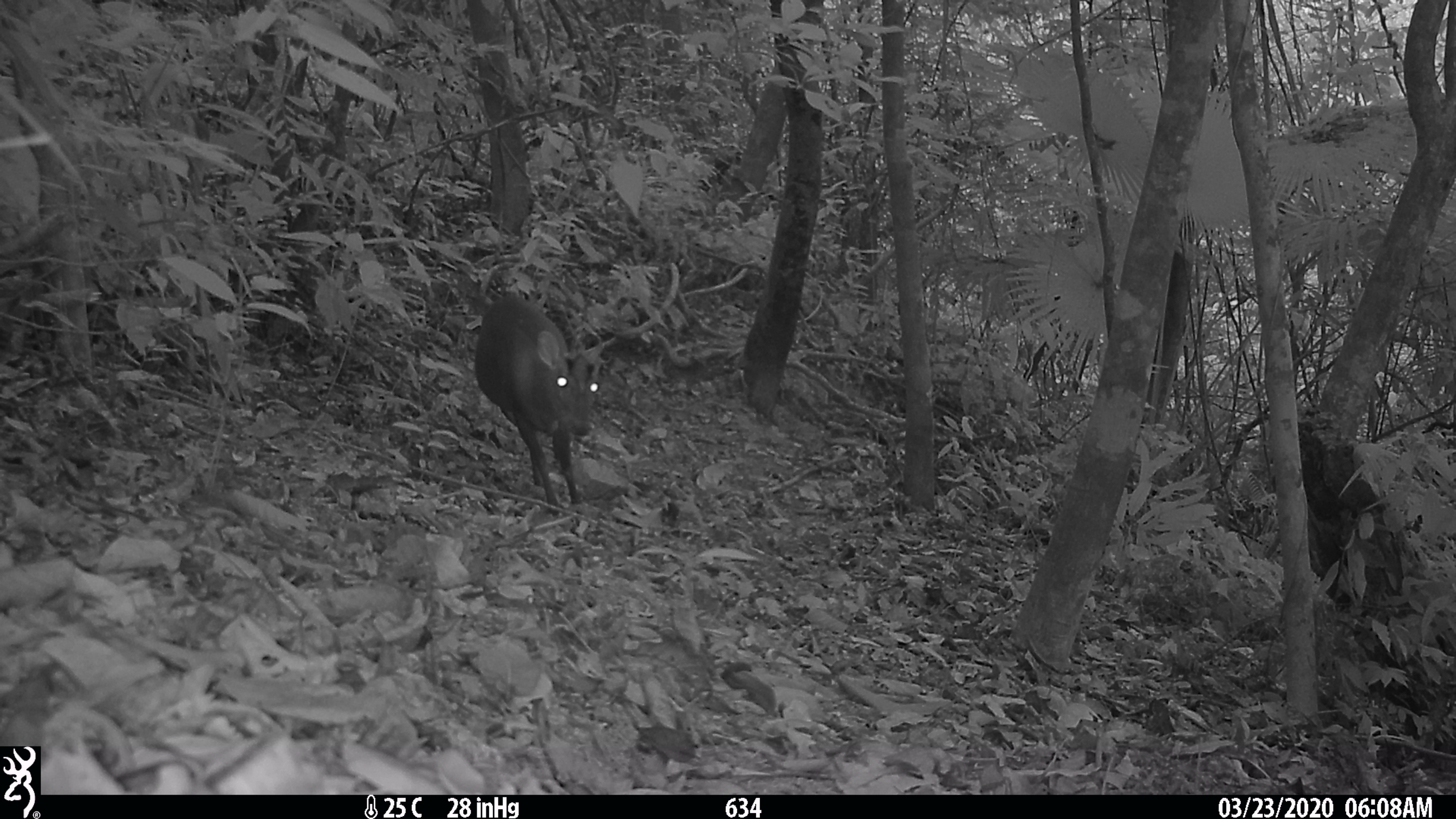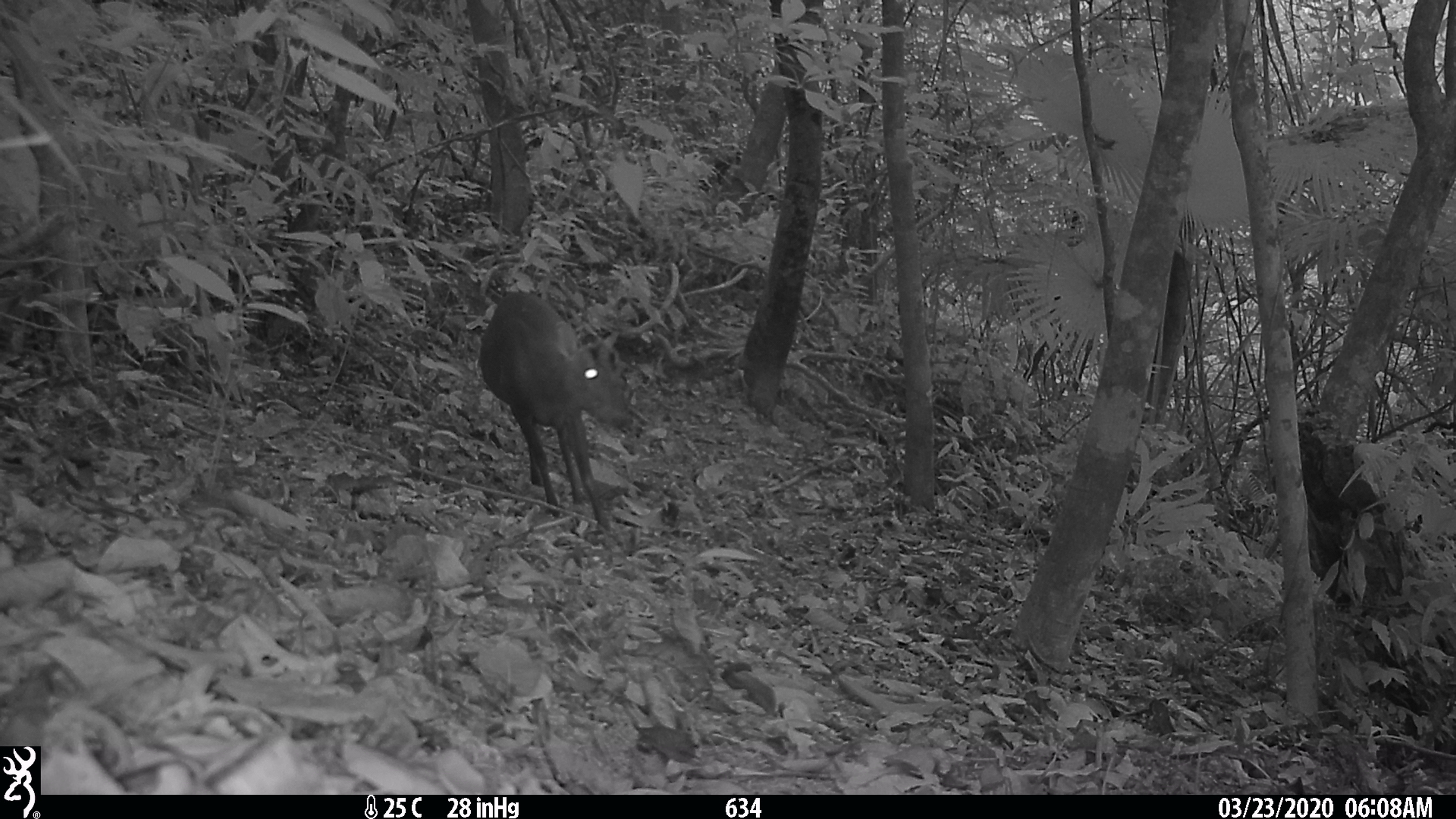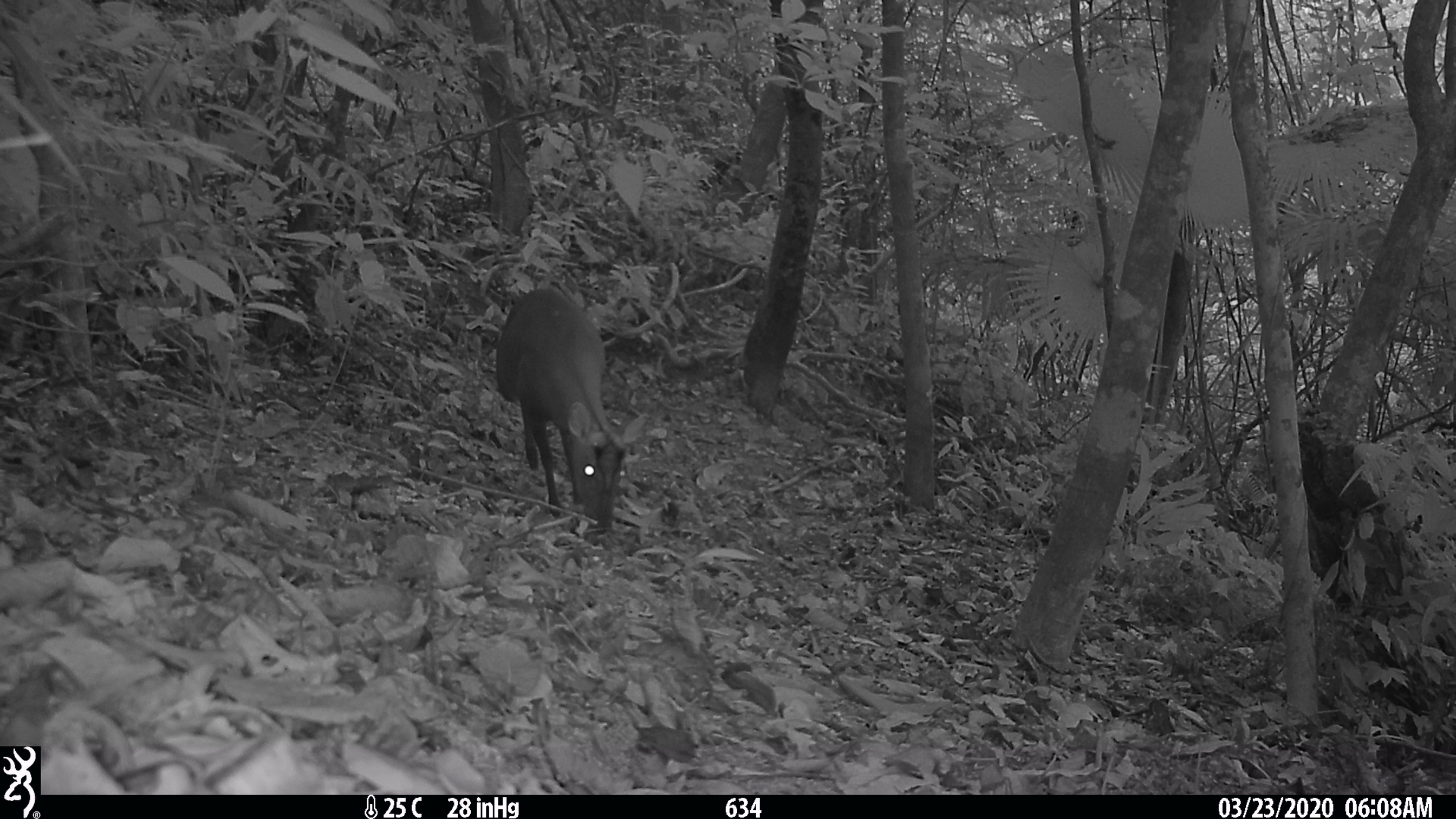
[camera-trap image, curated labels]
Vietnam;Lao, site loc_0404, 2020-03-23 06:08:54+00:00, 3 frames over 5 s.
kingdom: Animalia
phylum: Chordata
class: Mammalia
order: Artiodactyla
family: Cervidae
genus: Muntiacus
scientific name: Muntiacus rooseveltorum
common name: roosevelt's muntjac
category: roosevelts muntjac group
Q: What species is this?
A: Roosevelts muntjac group (roosevelt's muntjac) (Muntiacus rooseveltorum).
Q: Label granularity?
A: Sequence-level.